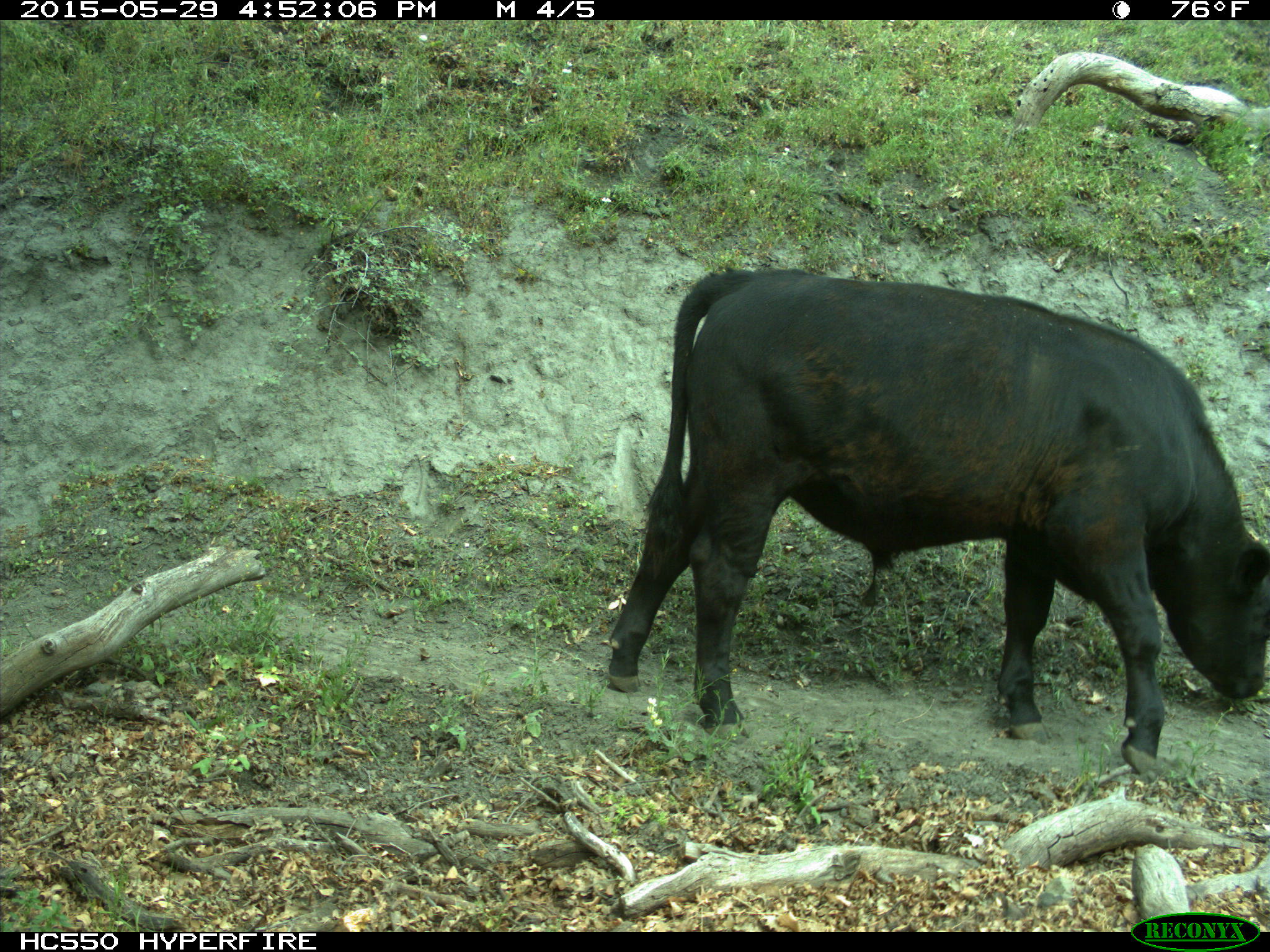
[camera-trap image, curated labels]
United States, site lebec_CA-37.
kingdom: Animalia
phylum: Chordata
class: Mammalia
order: Artiodactyla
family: Bovidae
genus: Bos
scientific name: Bos taurus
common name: domestic cow